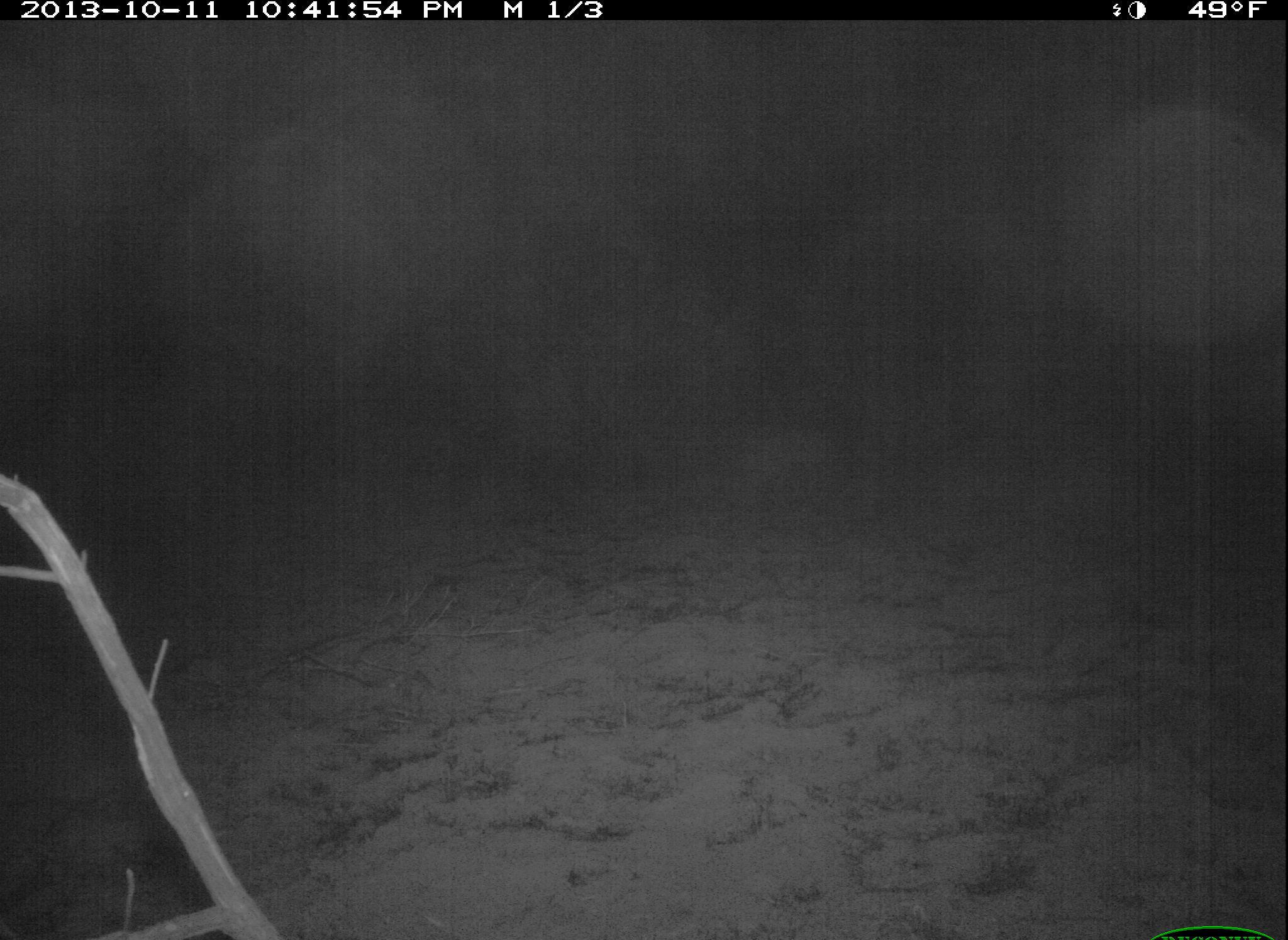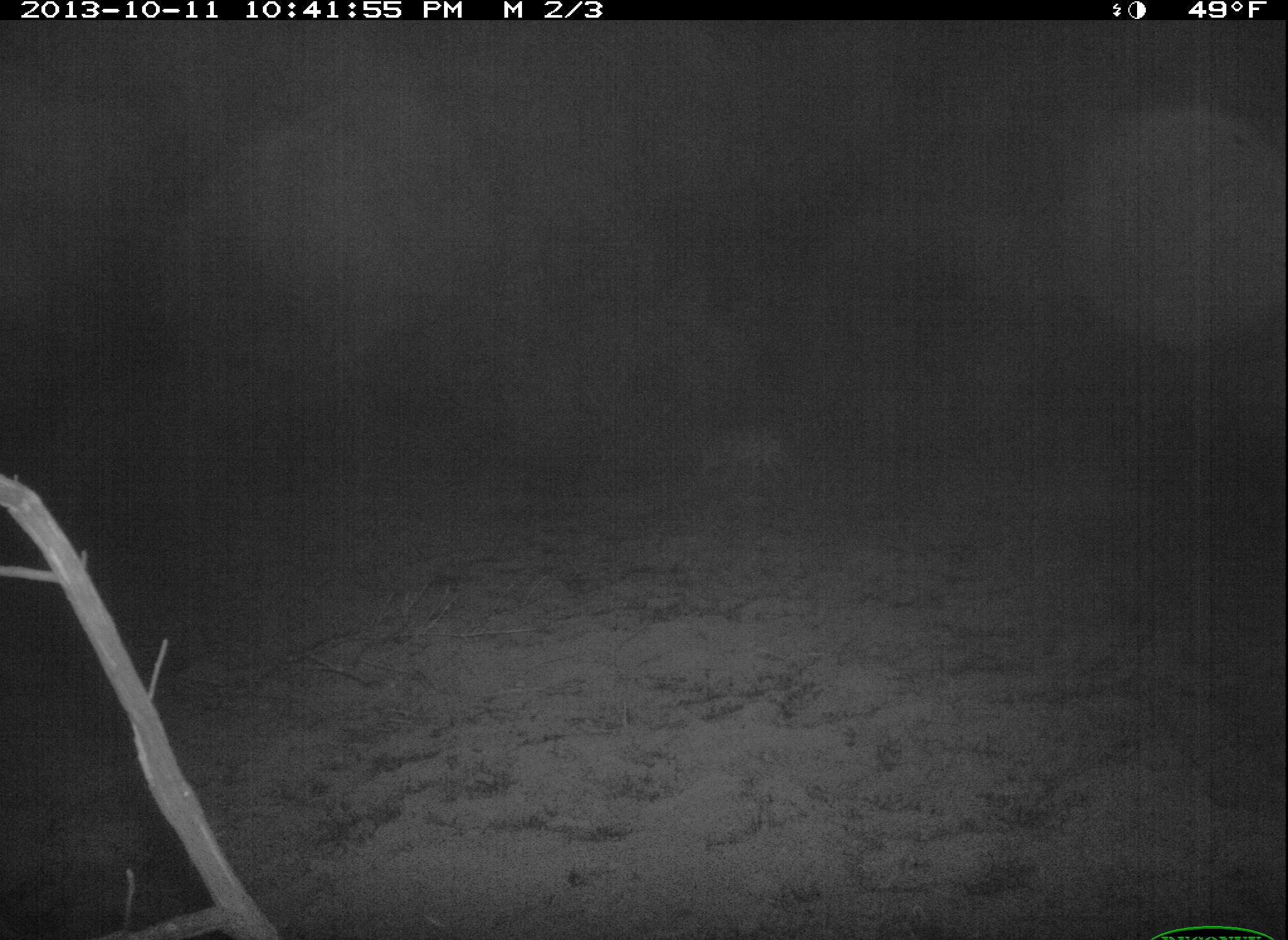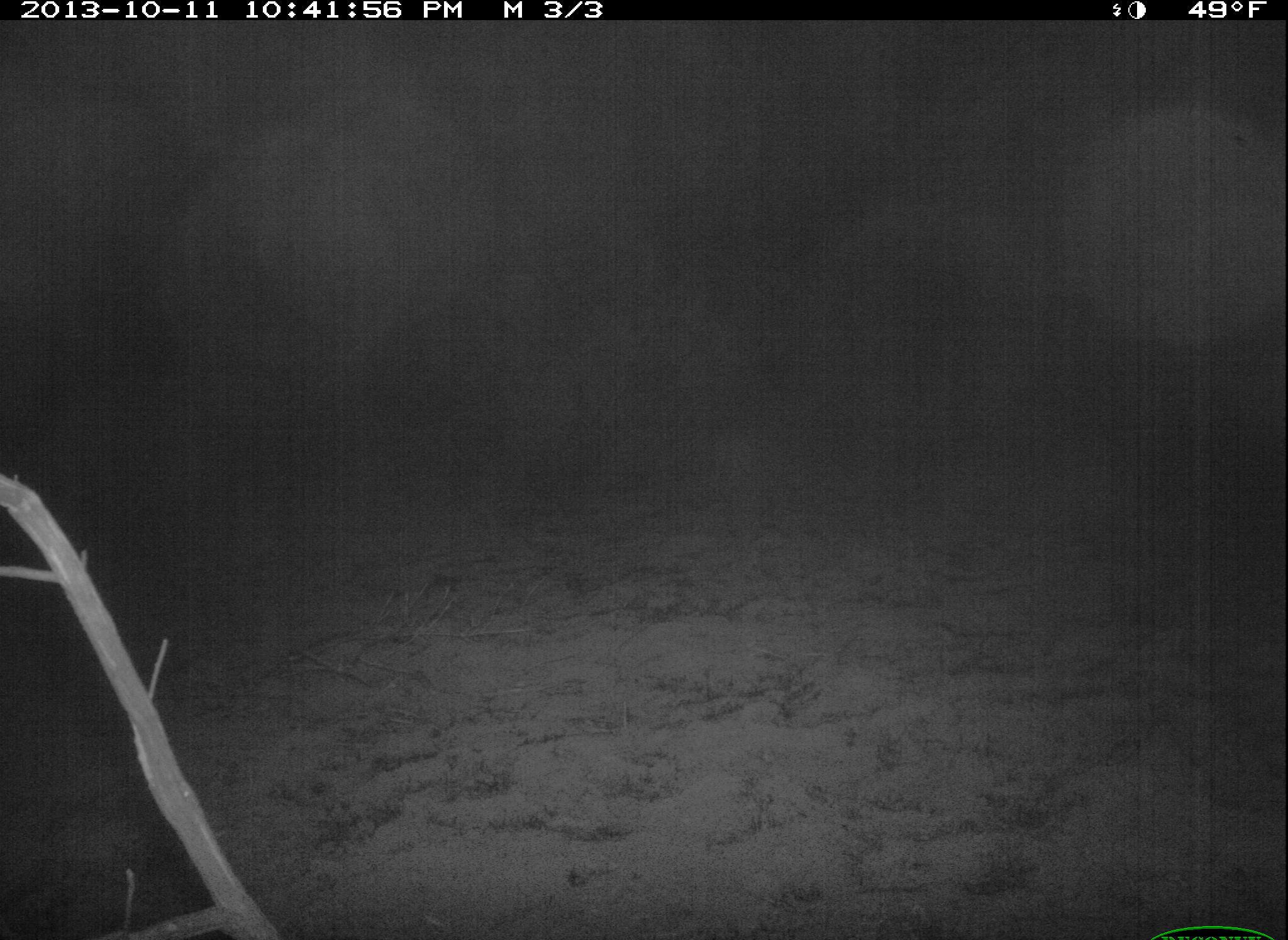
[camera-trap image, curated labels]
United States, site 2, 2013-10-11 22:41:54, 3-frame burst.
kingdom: Animalia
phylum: Chordata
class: Mammalia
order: Carnivora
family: Canidae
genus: Canis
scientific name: Canis latrans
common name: coyote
Coyote (Canis latrans).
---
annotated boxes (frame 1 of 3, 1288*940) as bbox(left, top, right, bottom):
coyote: bbox(722, 414, 839, 482)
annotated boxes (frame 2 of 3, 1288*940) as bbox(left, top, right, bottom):
coyote: bbox(697, 420, 788, 477)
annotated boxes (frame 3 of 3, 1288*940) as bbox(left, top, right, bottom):
coyote: bbox(709, 434, 761, 487)